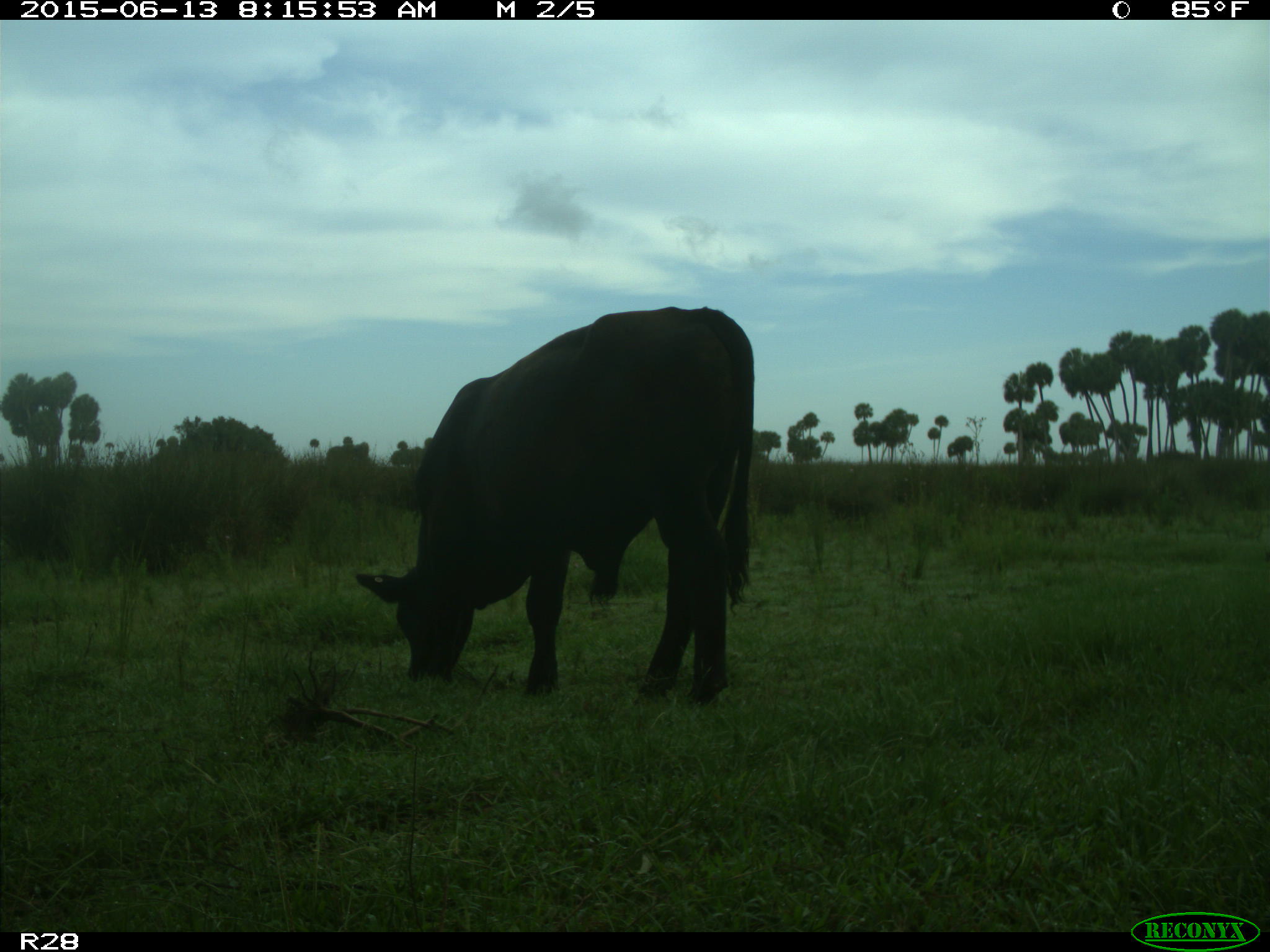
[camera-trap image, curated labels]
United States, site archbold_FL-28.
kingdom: Animalia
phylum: Chordata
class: Mammalia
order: Artiodactyla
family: Bovidae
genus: Bos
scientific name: Bos taurus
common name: domestic cow